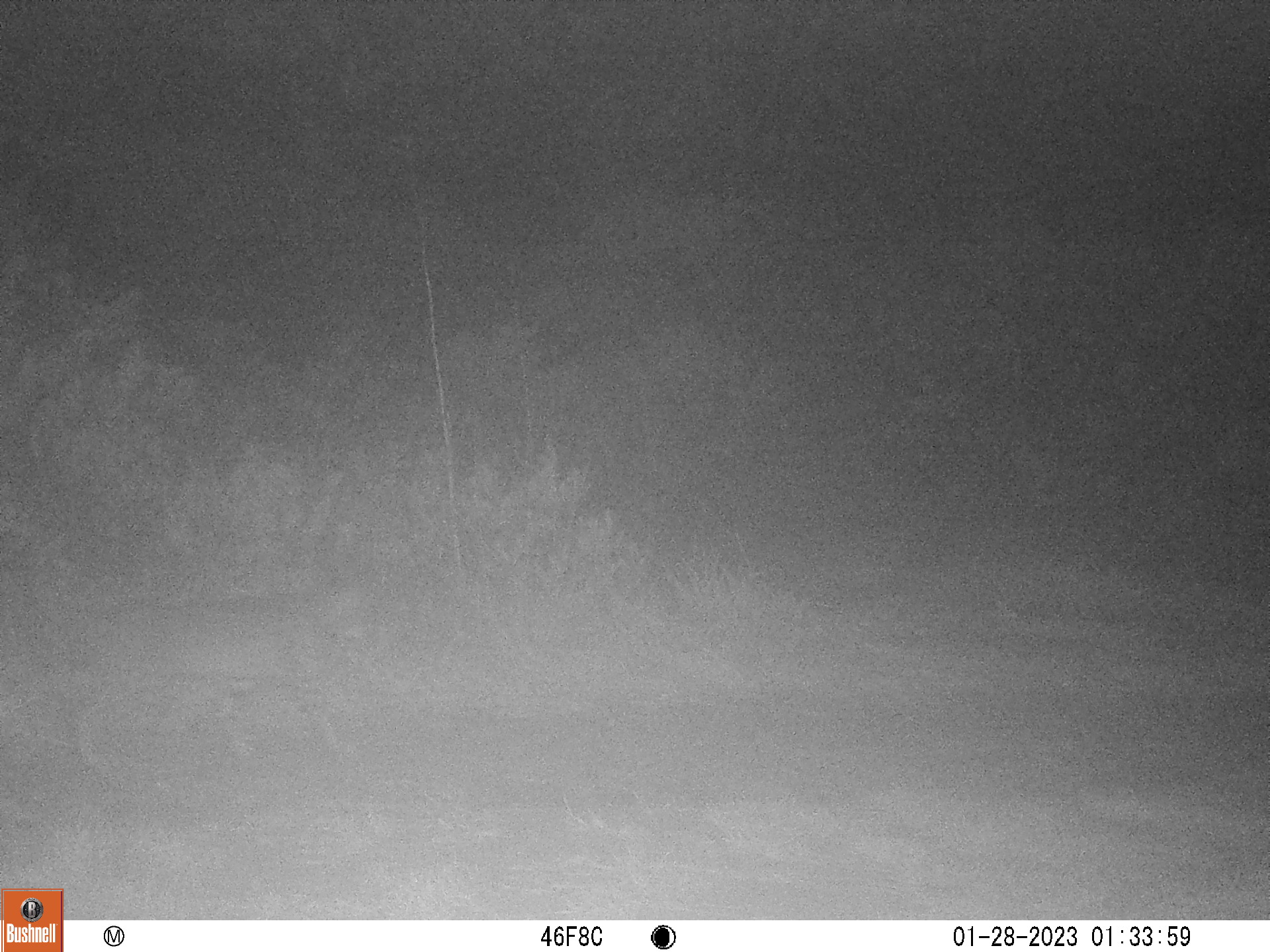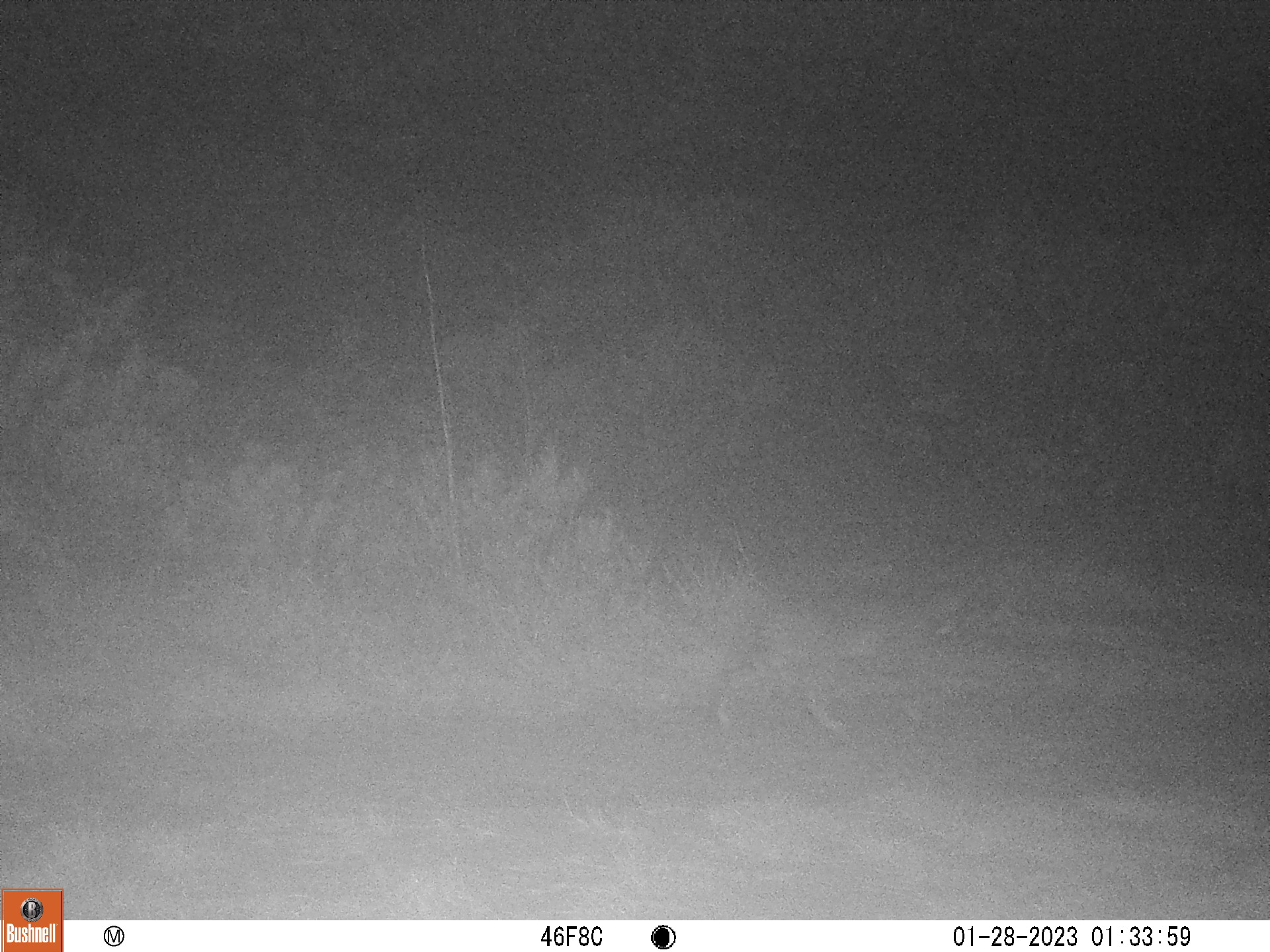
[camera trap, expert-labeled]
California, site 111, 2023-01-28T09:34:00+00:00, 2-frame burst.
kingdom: Animalia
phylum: Chordata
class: Mammalia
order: Carnivora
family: Felidae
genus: Lynx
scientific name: Lynx rufus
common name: bobcat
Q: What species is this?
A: Bobcat (Lynx rufus).